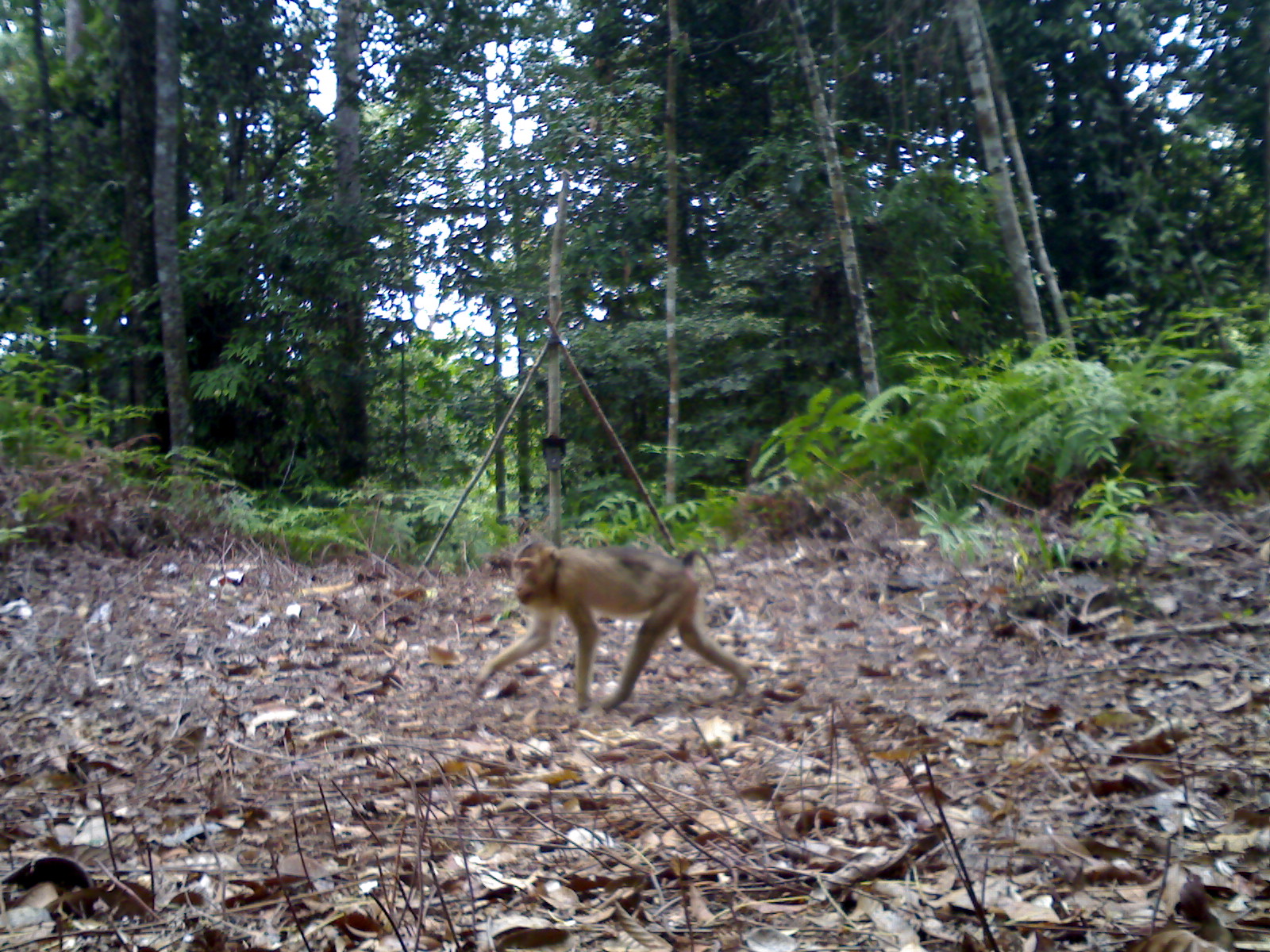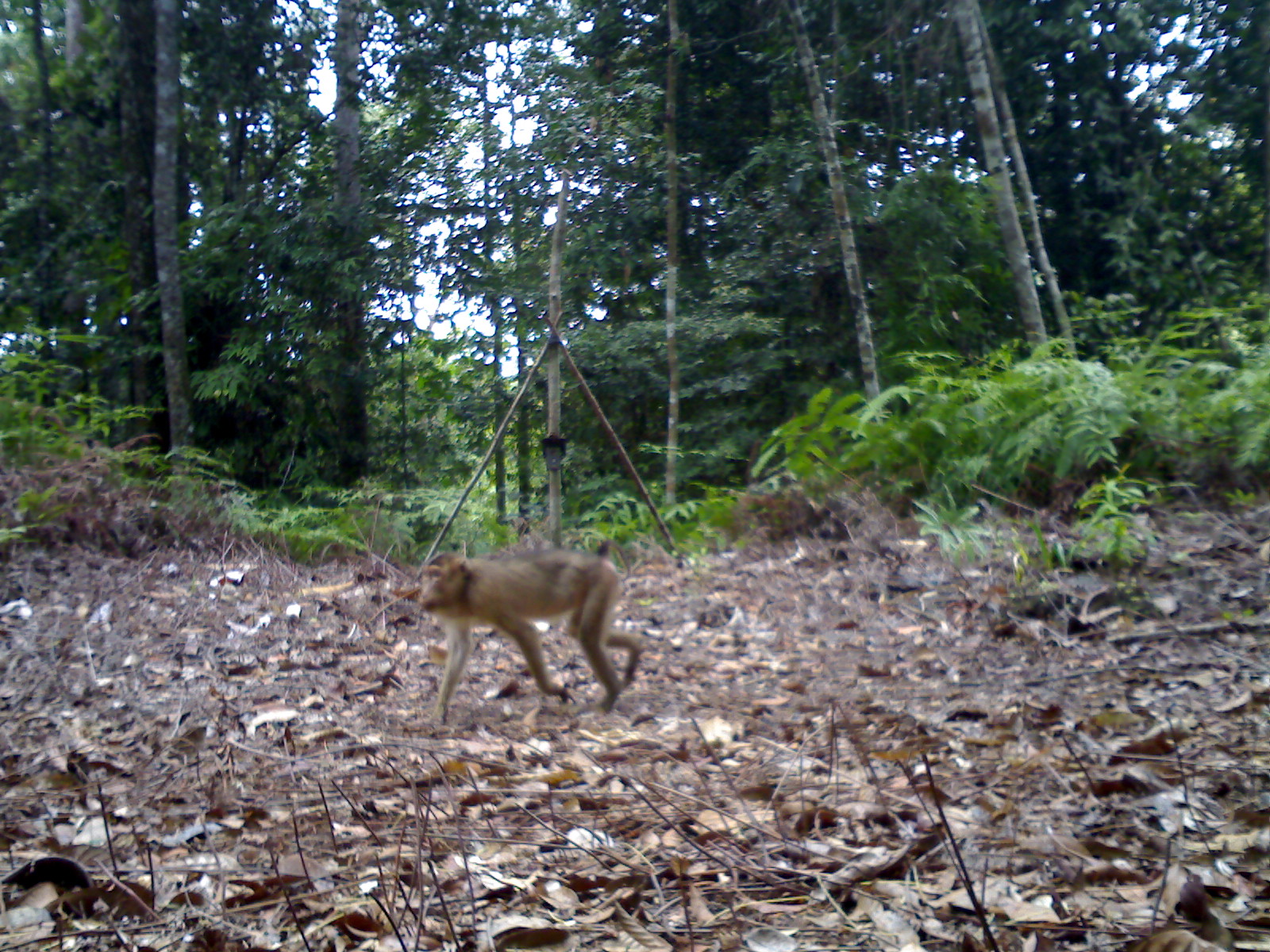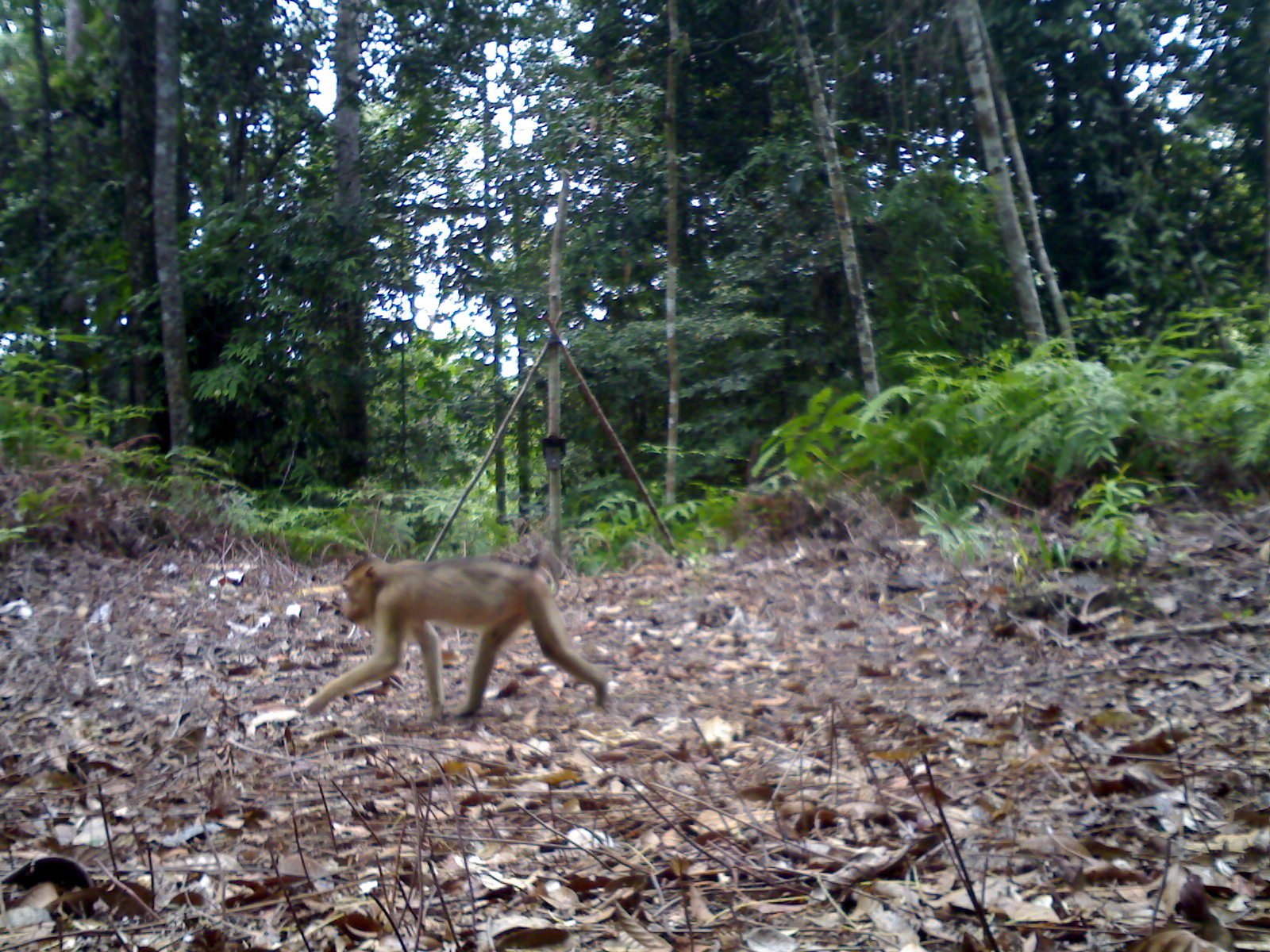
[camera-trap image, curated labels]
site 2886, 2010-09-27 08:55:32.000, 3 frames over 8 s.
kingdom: Animalia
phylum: Chordata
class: Mammalia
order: Primates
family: Cercopithecidae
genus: Macaca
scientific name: Macaca nemestrina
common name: southern pig-tailed macaque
Macaca nemestrina (southern pig-tailed macaque), count 1.